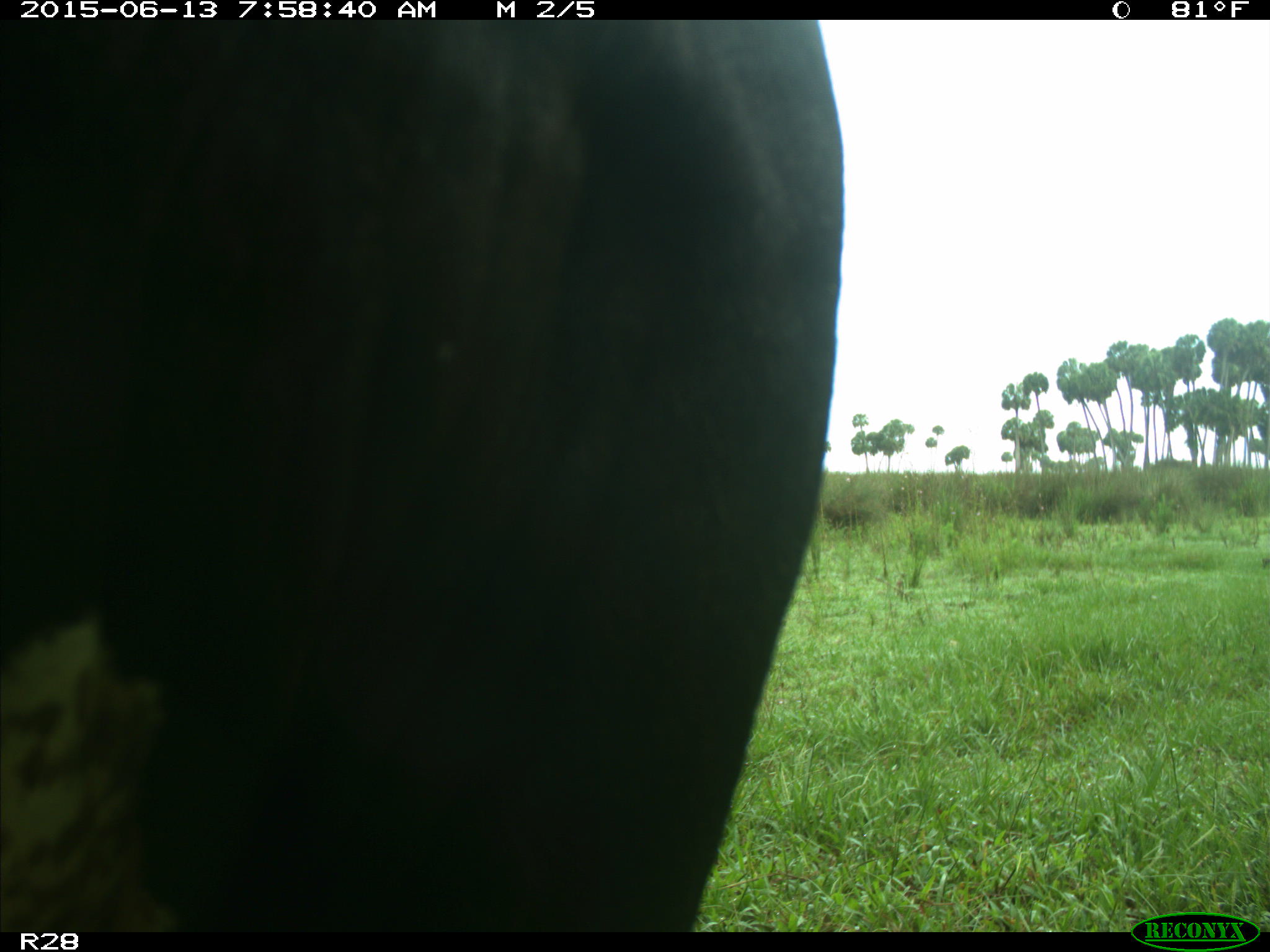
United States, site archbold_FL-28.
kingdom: Animalia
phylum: Chordata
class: Mammalia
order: Artiodactyla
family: Bovidae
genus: Bos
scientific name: Bos taurus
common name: domestic cow